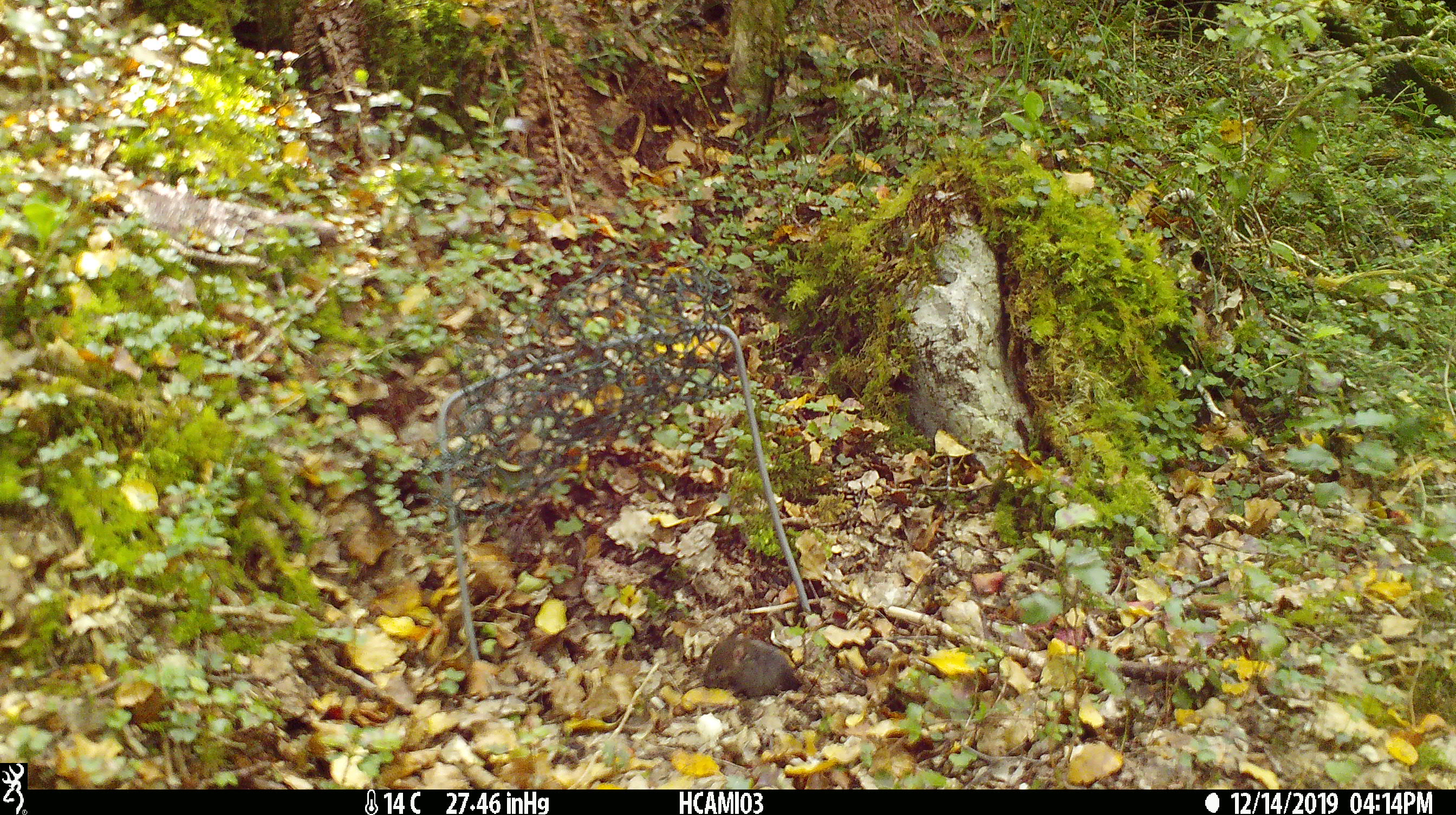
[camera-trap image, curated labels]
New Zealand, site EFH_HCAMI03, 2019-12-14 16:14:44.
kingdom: Animalia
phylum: Chordata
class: Mammalia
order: Rodentia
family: Muridae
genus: Mus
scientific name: Mus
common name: mouse